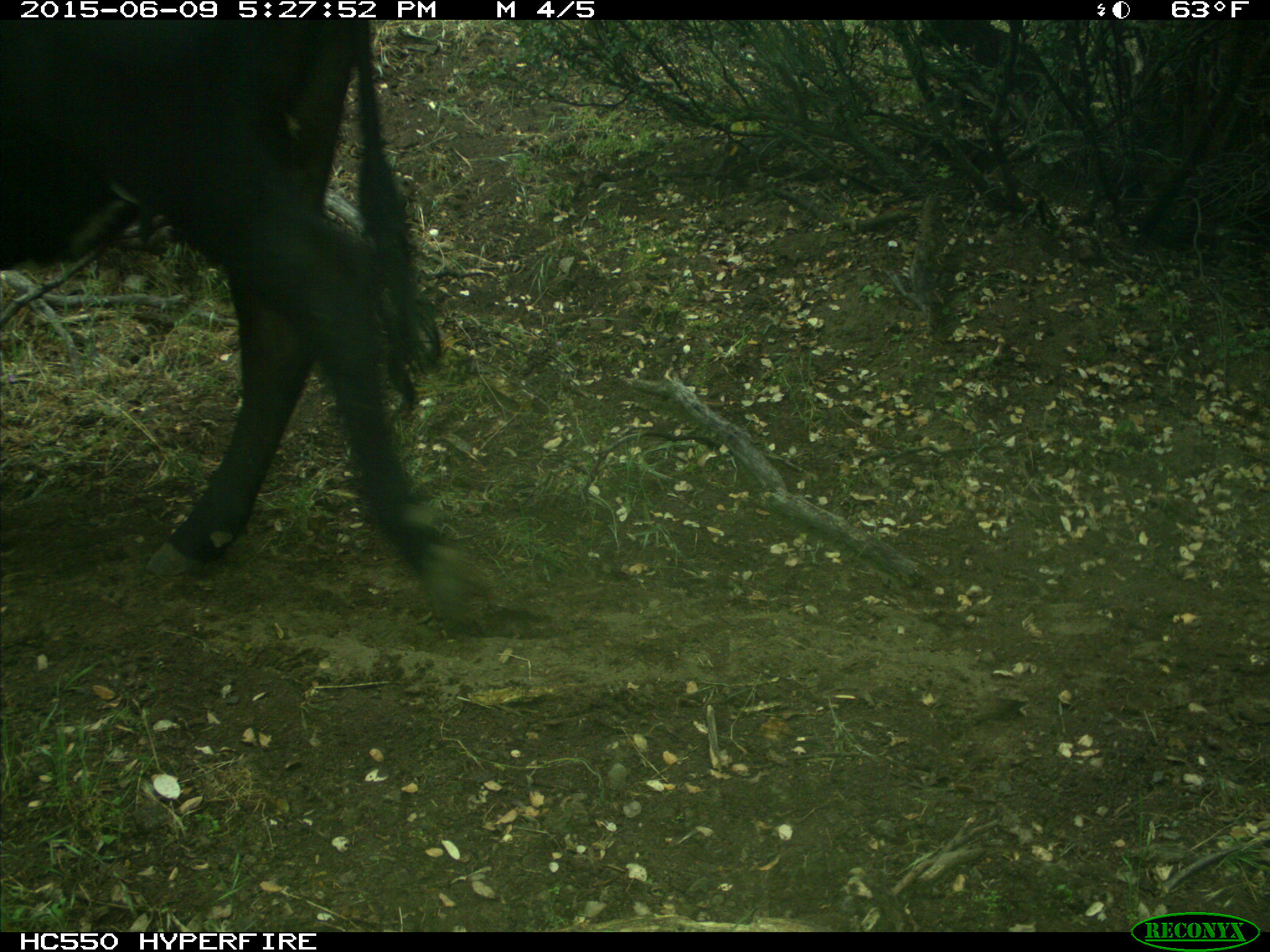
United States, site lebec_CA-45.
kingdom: Animalia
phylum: Chordata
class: Mammalia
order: Artiodactyla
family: Bovidae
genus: Bos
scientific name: Bos taurus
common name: domestic cow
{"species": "Bos taurus (domestic cow)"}